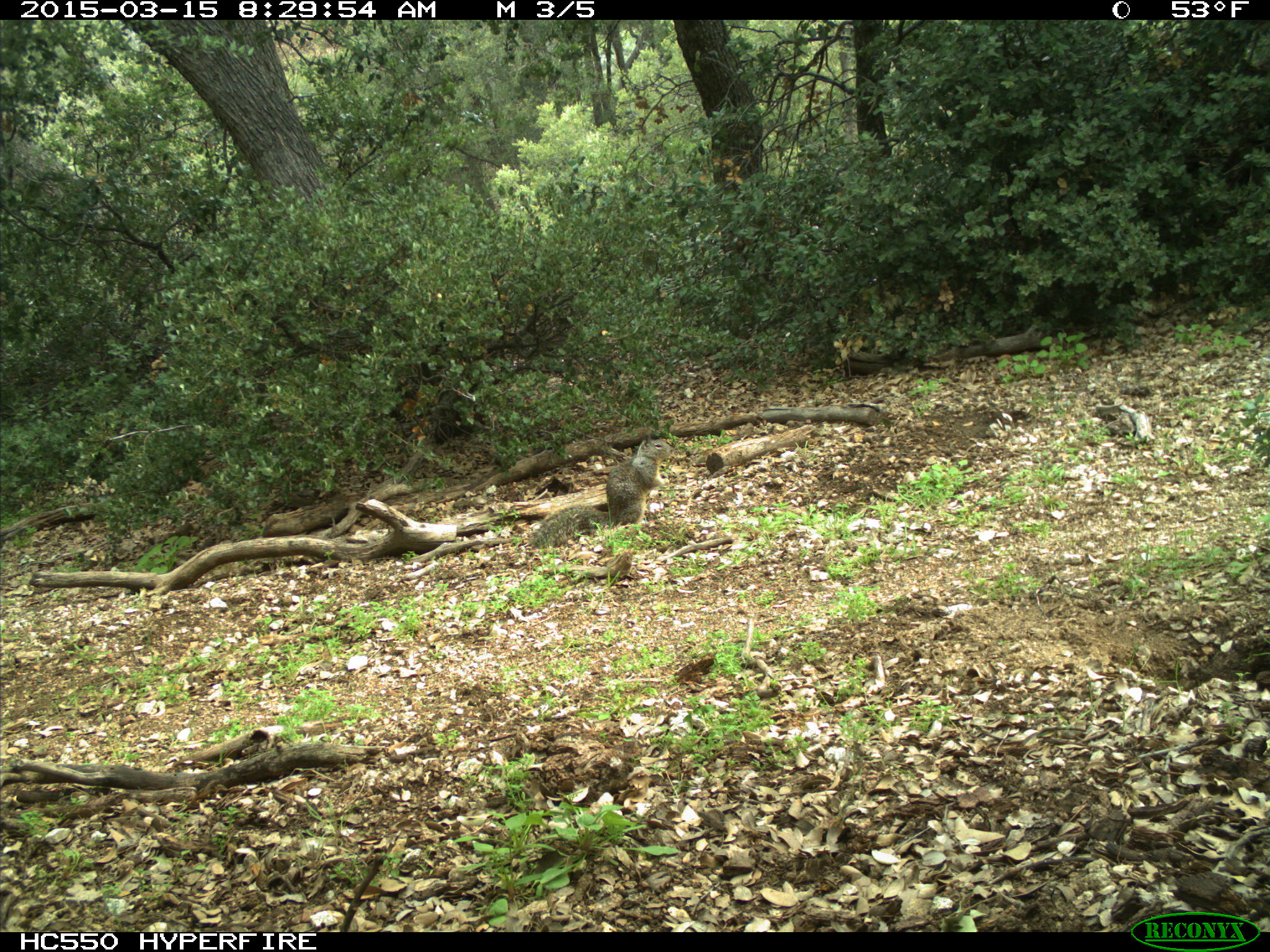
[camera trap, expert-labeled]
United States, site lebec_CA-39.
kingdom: Animalia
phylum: Chordata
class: Mammalia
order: Rodentia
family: Sciuridae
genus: Otospermophilus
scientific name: Otospermophilus beecheyi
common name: california ground squirrel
Otospermophilus beecheyi (california ground squirrel).